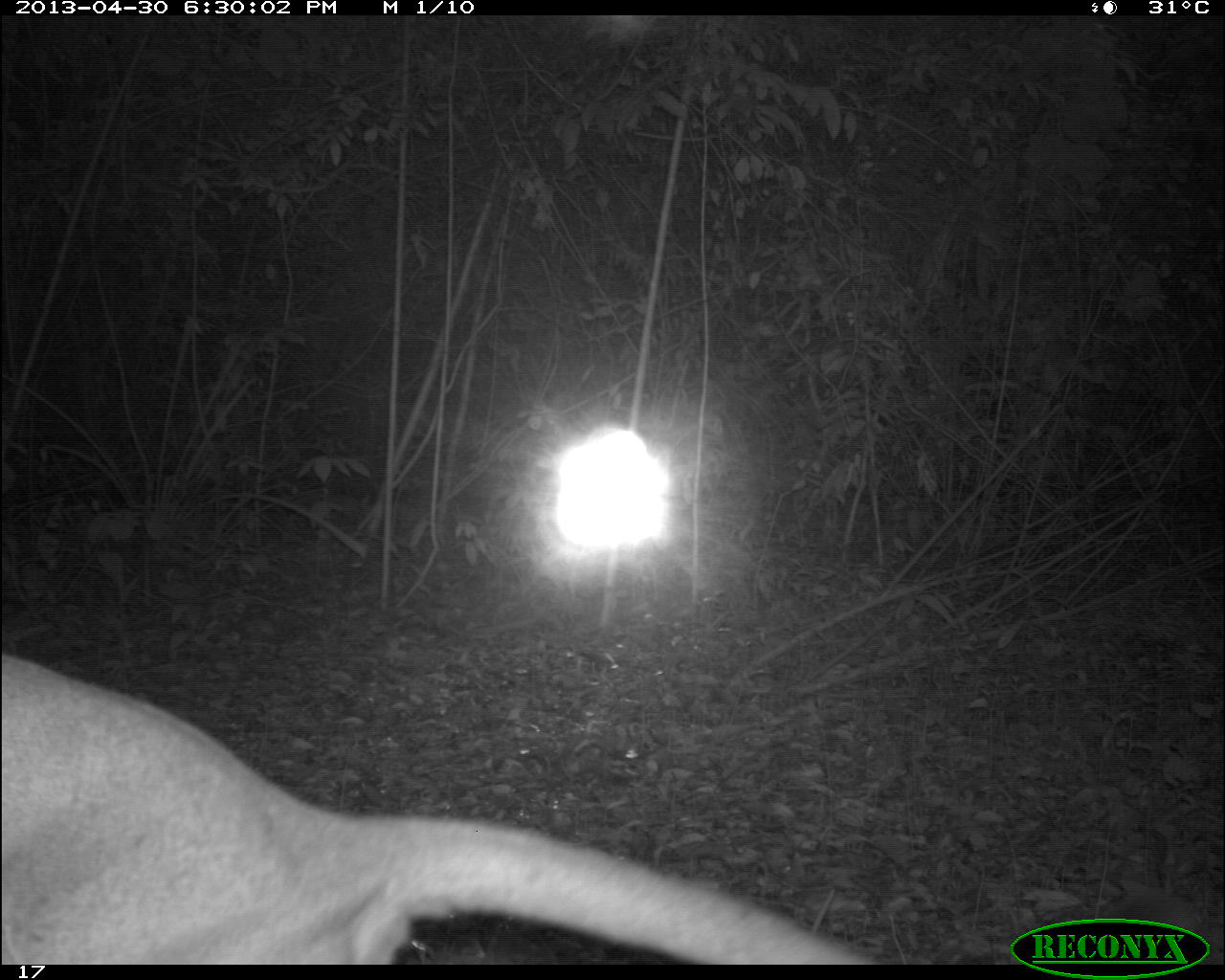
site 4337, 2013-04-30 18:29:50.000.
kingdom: Animalia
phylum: Chordata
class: Mammalia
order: Carnivora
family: Felidae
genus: Puma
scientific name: Puma concolor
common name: mountain lion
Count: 1.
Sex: male.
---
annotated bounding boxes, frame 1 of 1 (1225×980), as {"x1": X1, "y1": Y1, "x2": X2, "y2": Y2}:
puma concolor: {"x1": 0, "y1": 647, "x2": 872, "y2": 962}